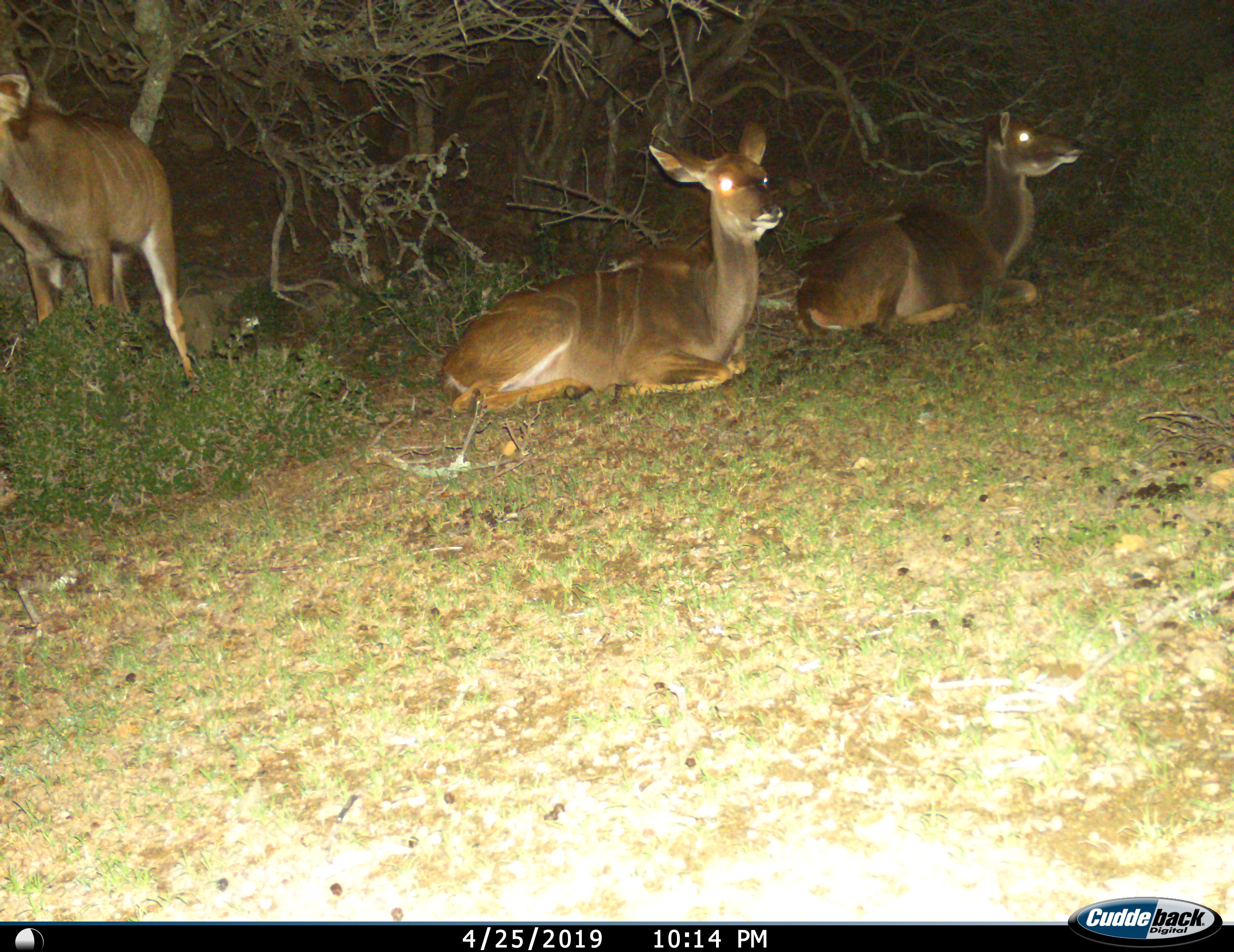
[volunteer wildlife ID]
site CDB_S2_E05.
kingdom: Animalia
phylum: Chordata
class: Mammalia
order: Artiodactyla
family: Bovidae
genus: Tragelaphus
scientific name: Tragelaphus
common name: kudu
Kudu (Tragelaphus), count 3. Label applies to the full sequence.